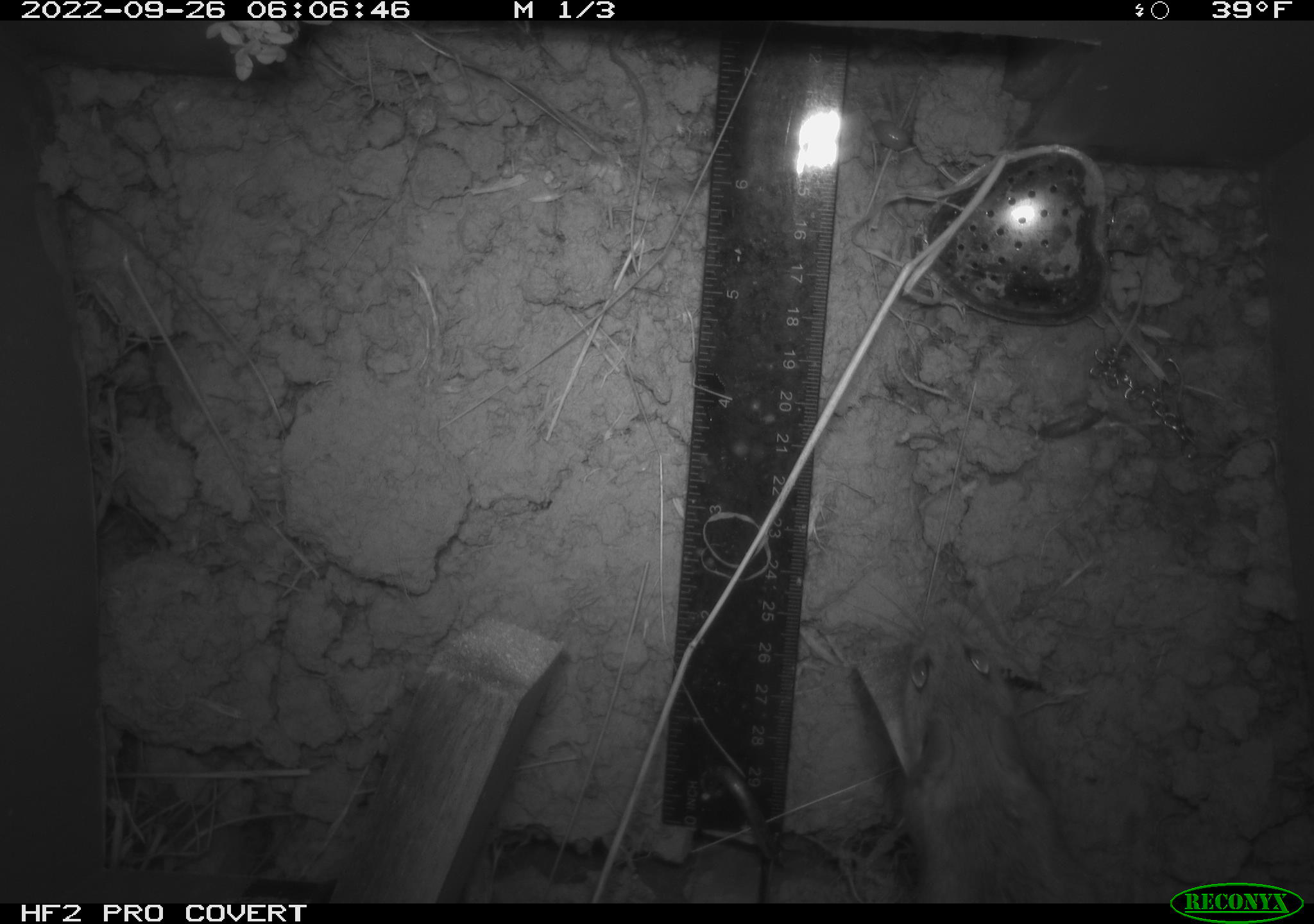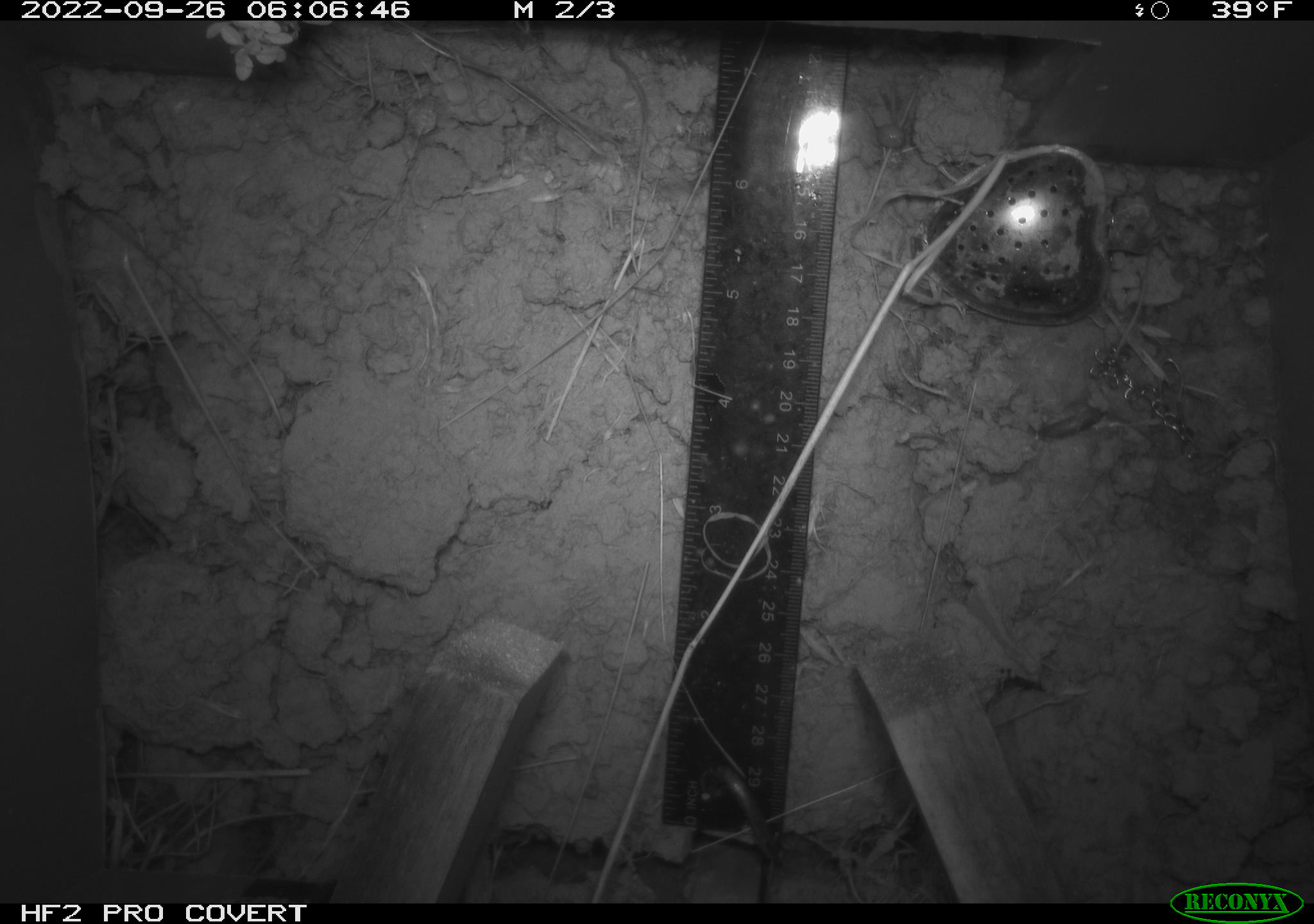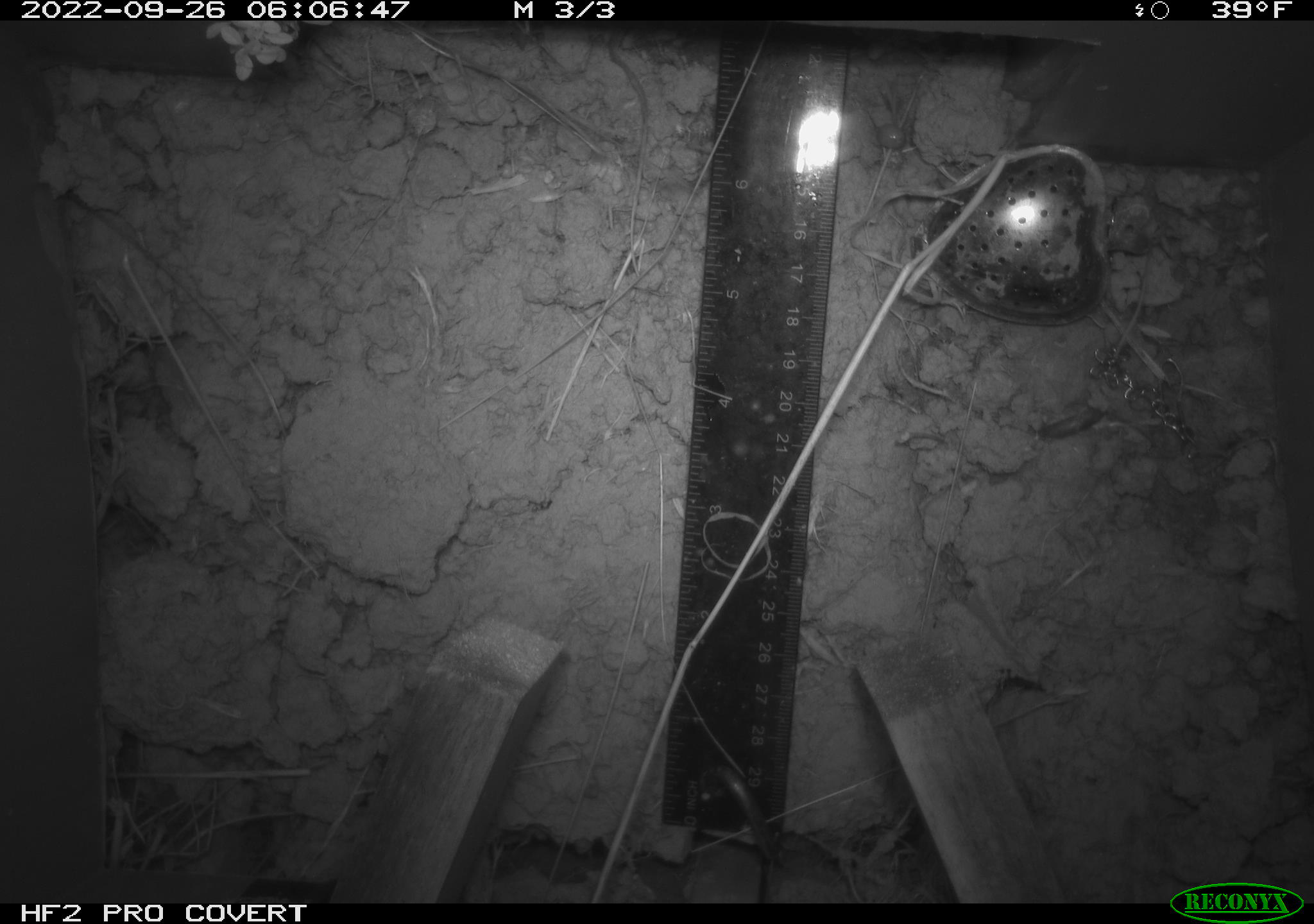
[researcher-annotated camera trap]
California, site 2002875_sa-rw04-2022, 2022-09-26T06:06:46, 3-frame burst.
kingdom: Animalia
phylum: Chordata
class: Mammalia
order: Rodentia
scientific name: Rodentia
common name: mouse species